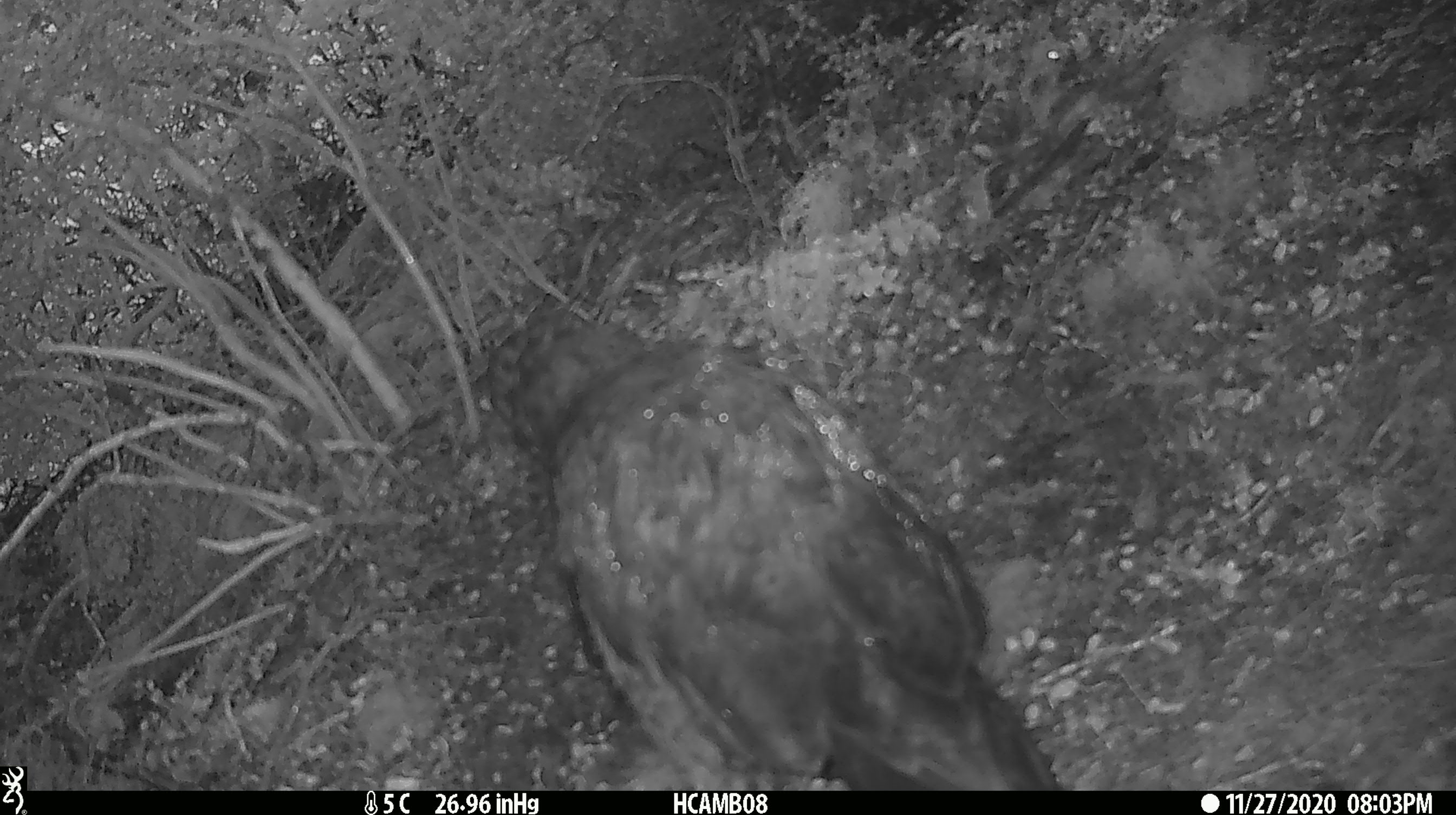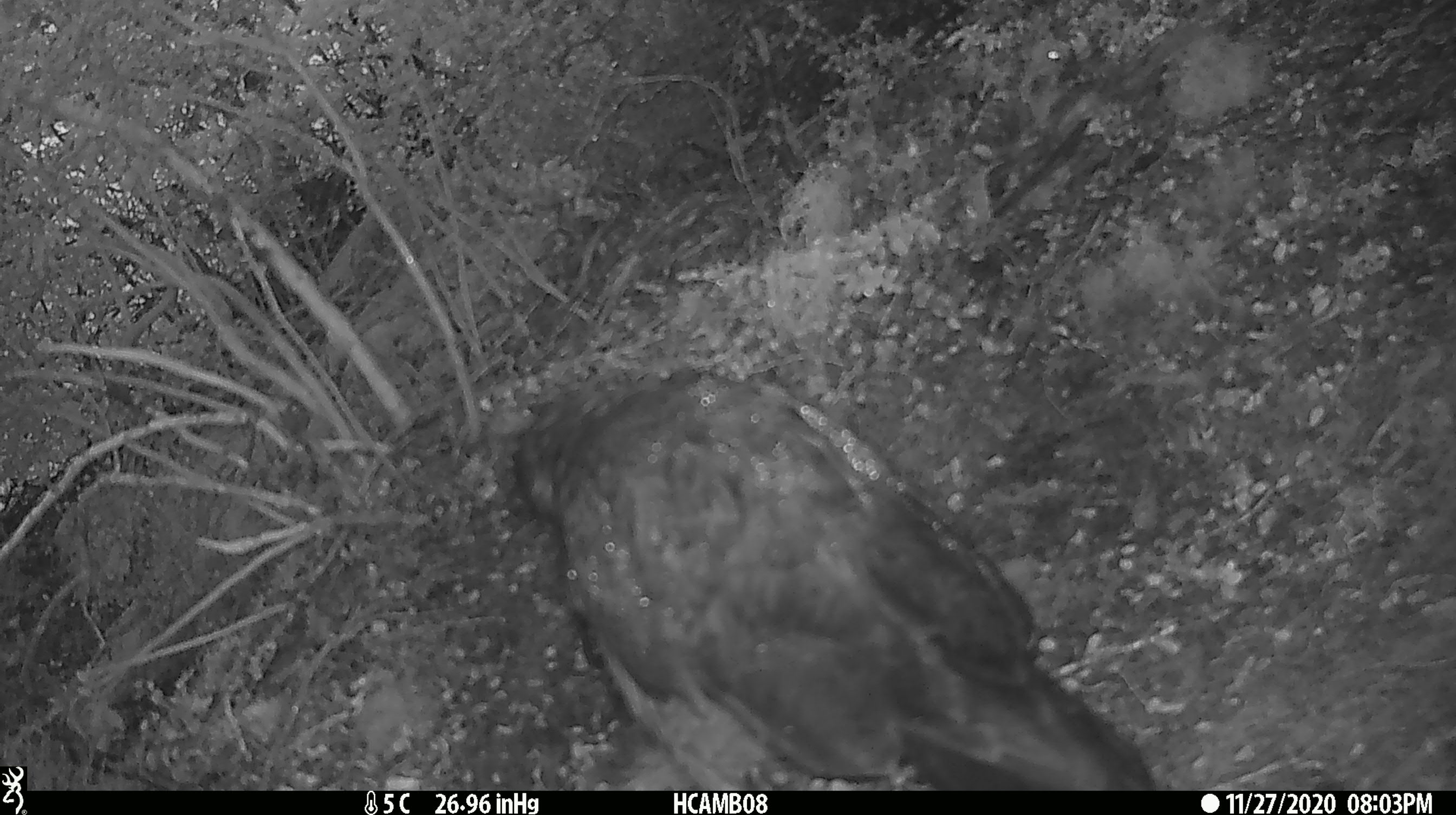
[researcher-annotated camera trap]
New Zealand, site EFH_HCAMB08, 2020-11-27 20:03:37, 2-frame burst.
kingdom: Animalia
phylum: Chordata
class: Aves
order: Psittaciformes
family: Strigopidae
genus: Nestor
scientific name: Nestor notabilis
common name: kea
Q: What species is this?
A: Kea (Nestor notabilis).